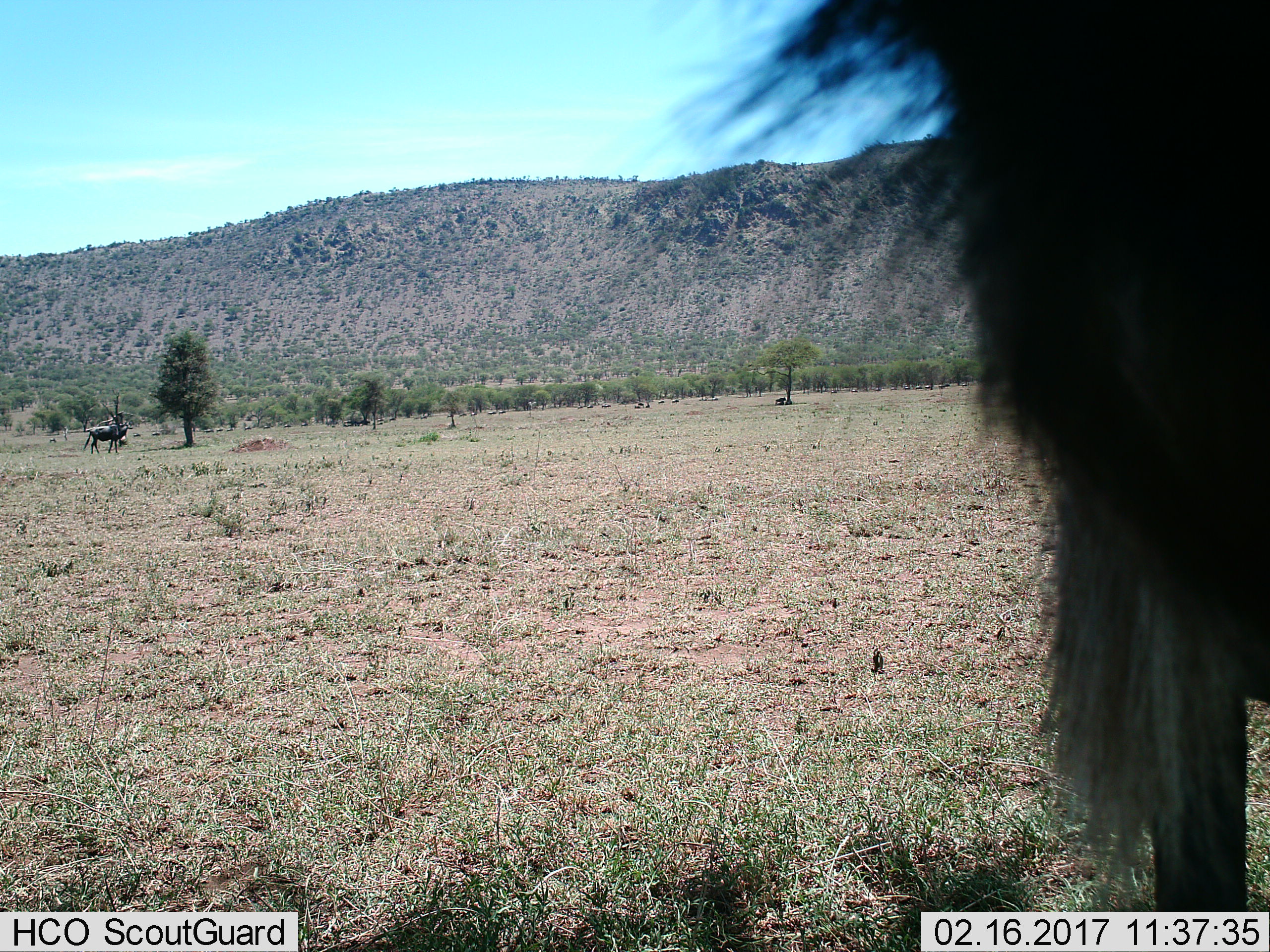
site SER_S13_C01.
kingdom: Animalia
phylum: Chordata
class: Mammalia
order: Artiodactyla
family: Bovidae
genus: Connochaetes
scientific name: Connochaetes taurinus taurinus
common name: blue wildebeest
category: wildebeestblue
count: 11-50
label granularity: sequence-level